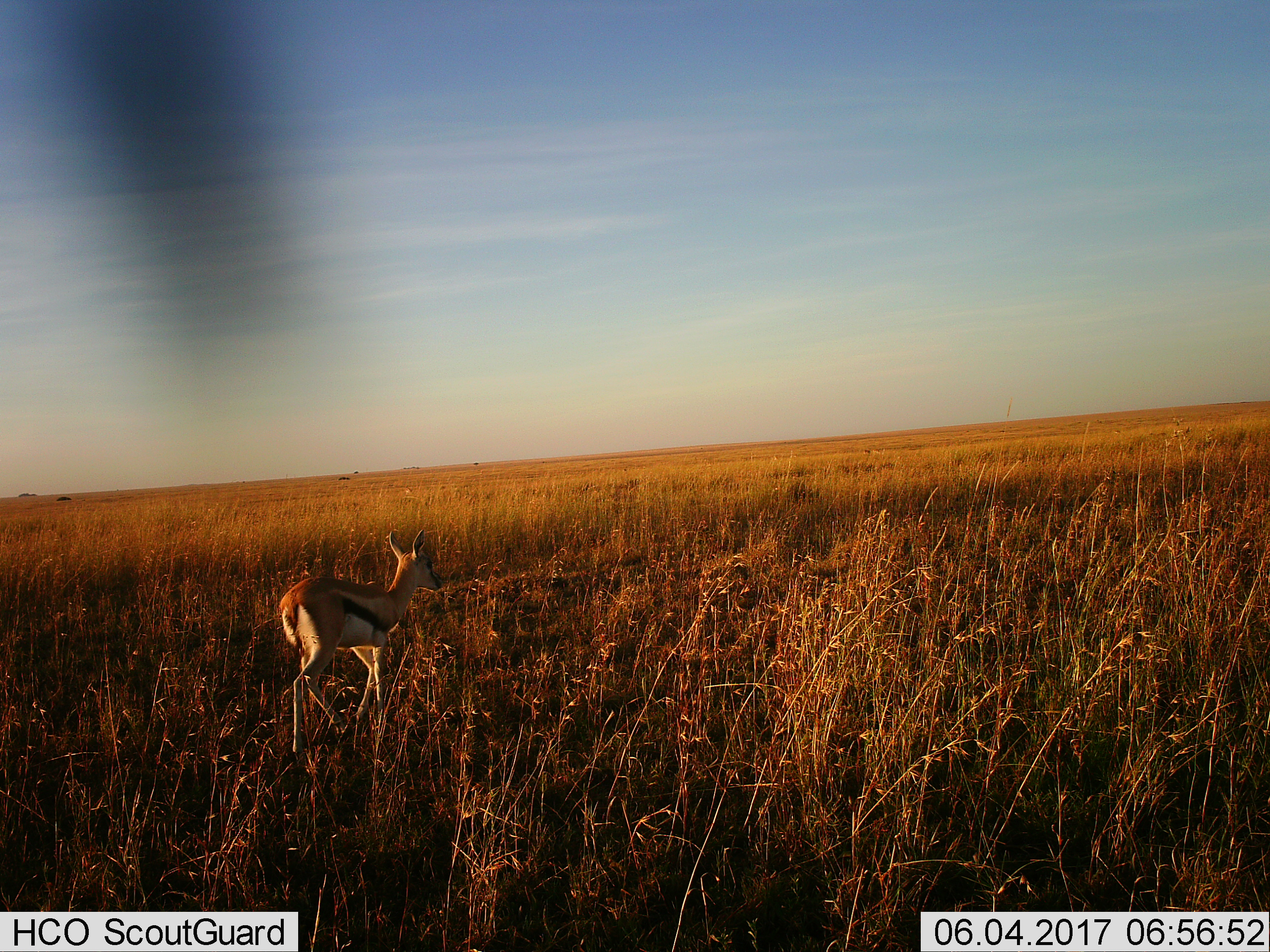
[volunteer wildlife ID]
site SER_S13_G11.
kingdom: Animalia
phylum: Chordata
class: Mammalia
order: Artiodactyla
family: Bovidae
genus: Eudorcas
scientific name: Eudorcas thomsonii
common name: thomson's gazelle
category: gazellethomsons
Gazellethomsons (thomson's gazelle) (Eudorcas thomsonii), count 1. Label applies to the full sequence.